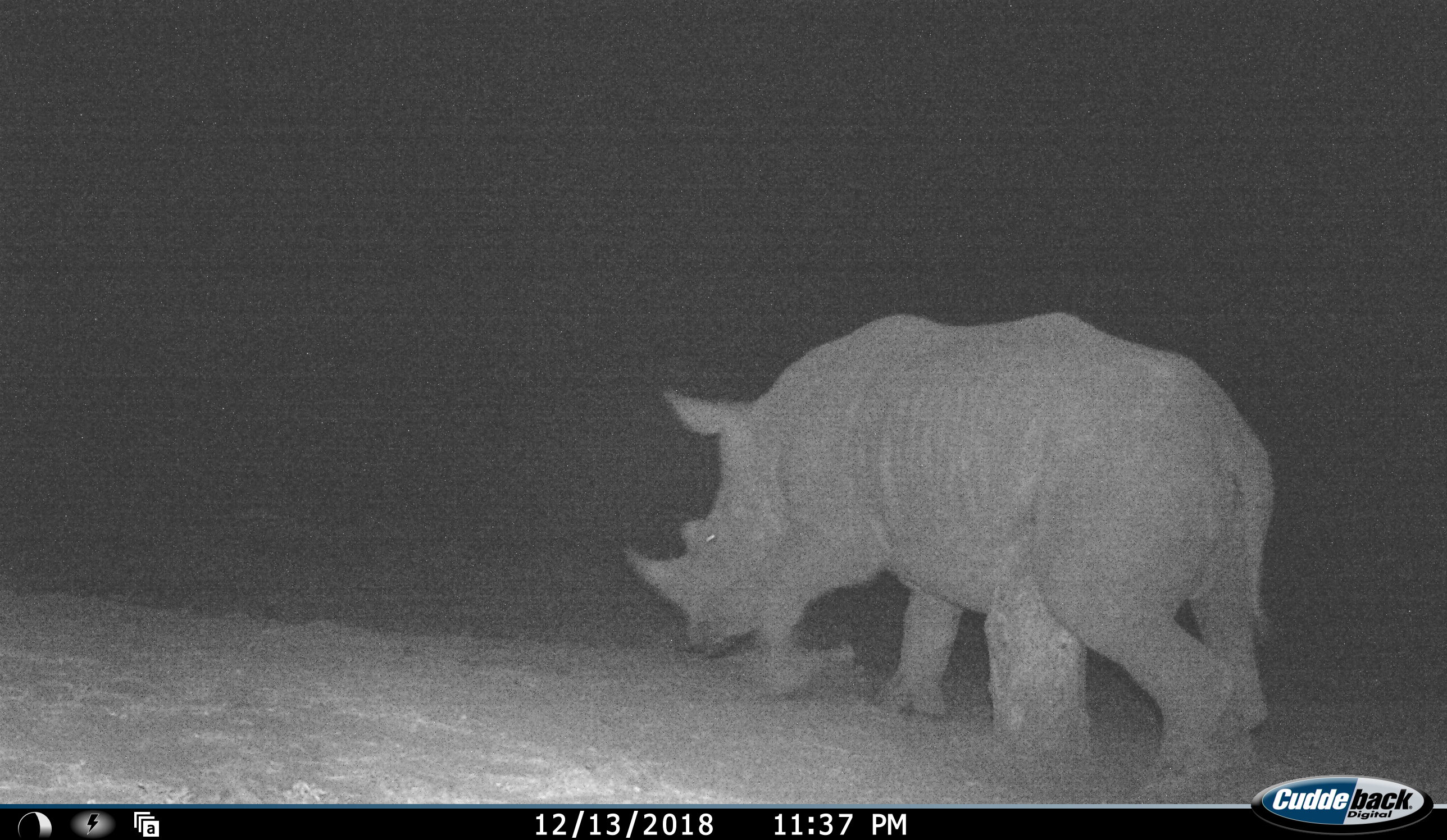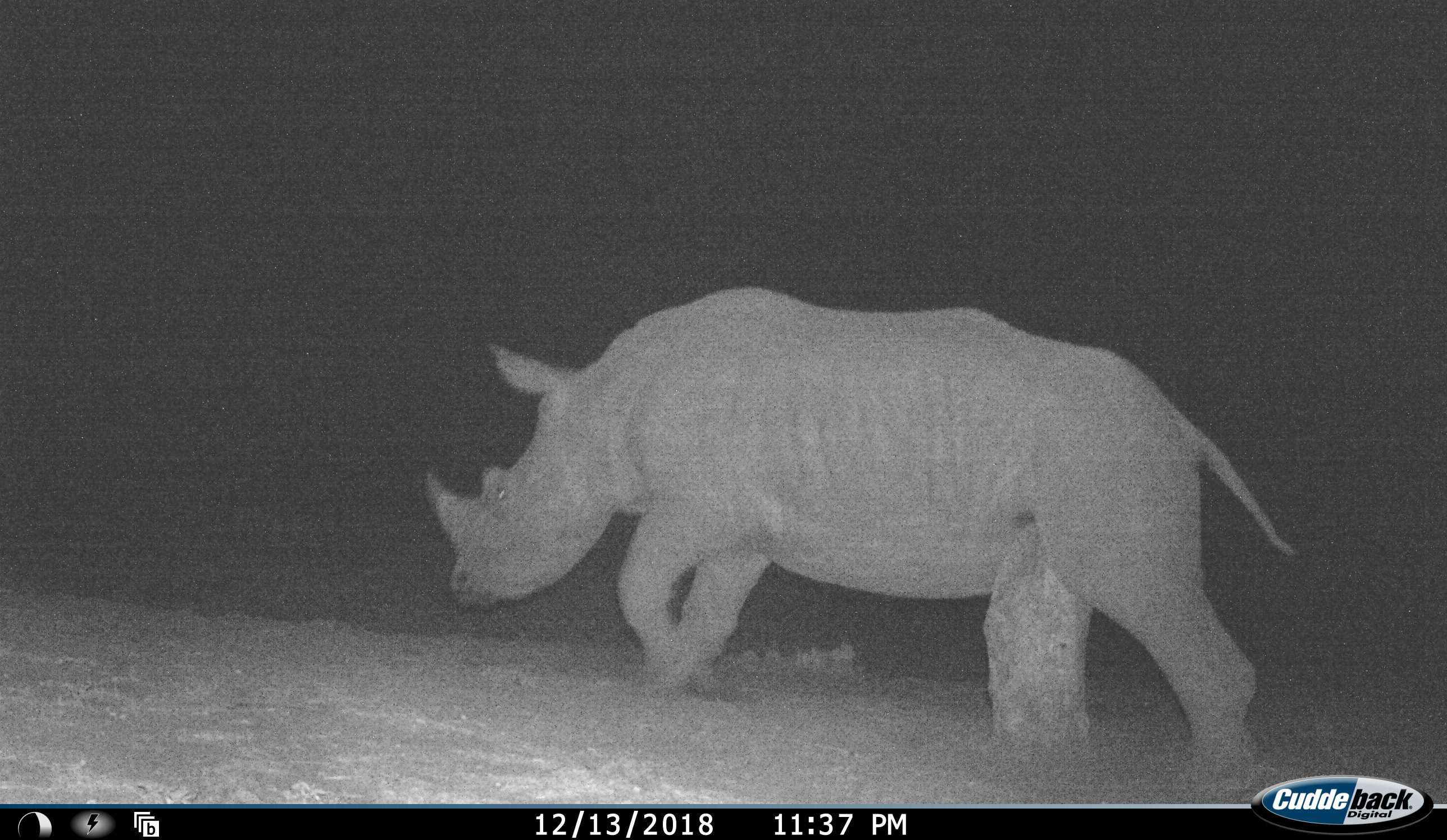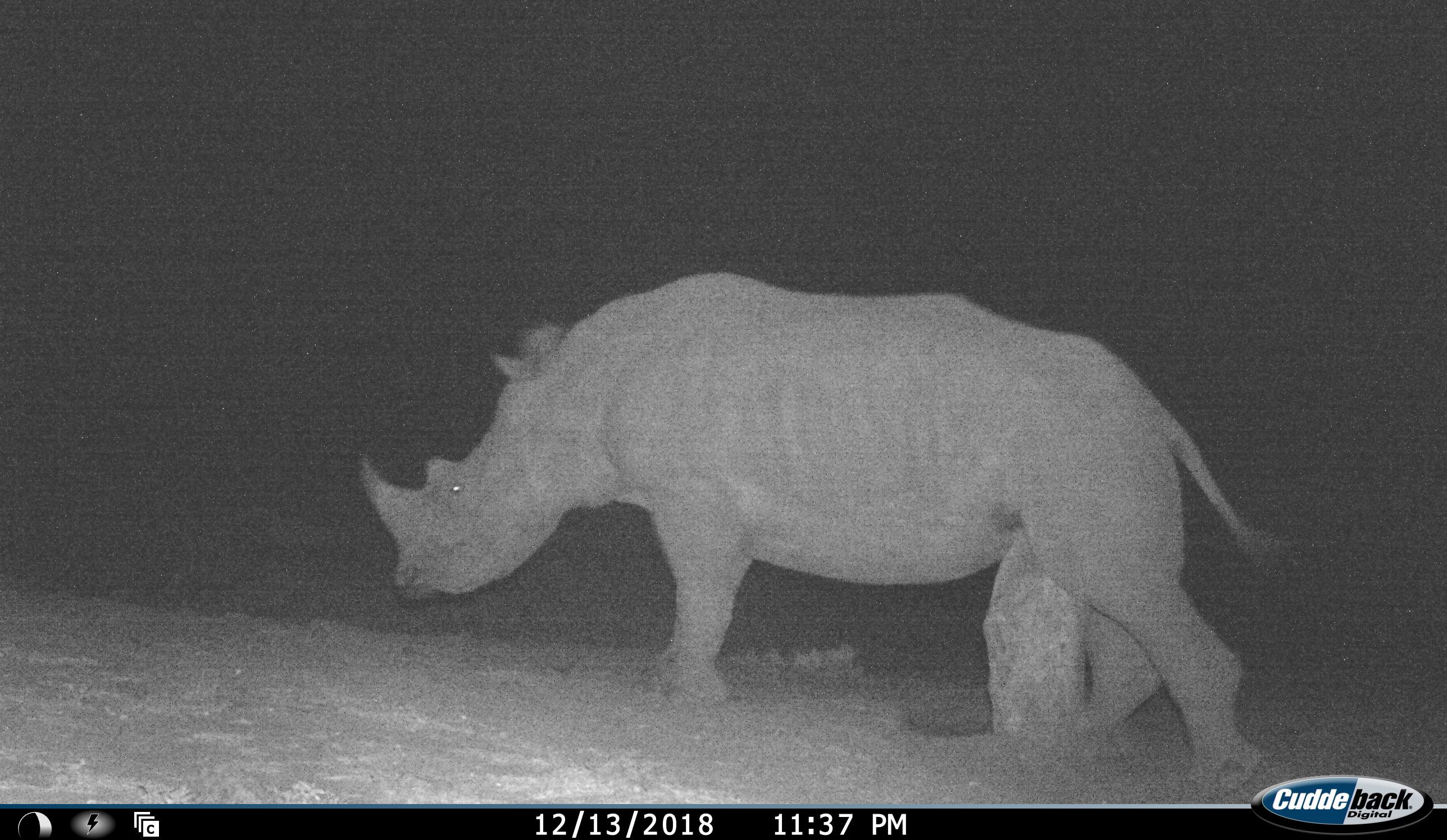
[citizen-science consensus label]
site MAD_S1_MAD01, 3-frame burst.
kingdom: Animalia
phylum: Chordata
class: Mammalia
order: Perissodactyla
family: Rhinocerotidae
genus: Diceros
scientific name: Diceros bicornis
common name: black rhinoceros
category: rhinocerosblack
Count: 1.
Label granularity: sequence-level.